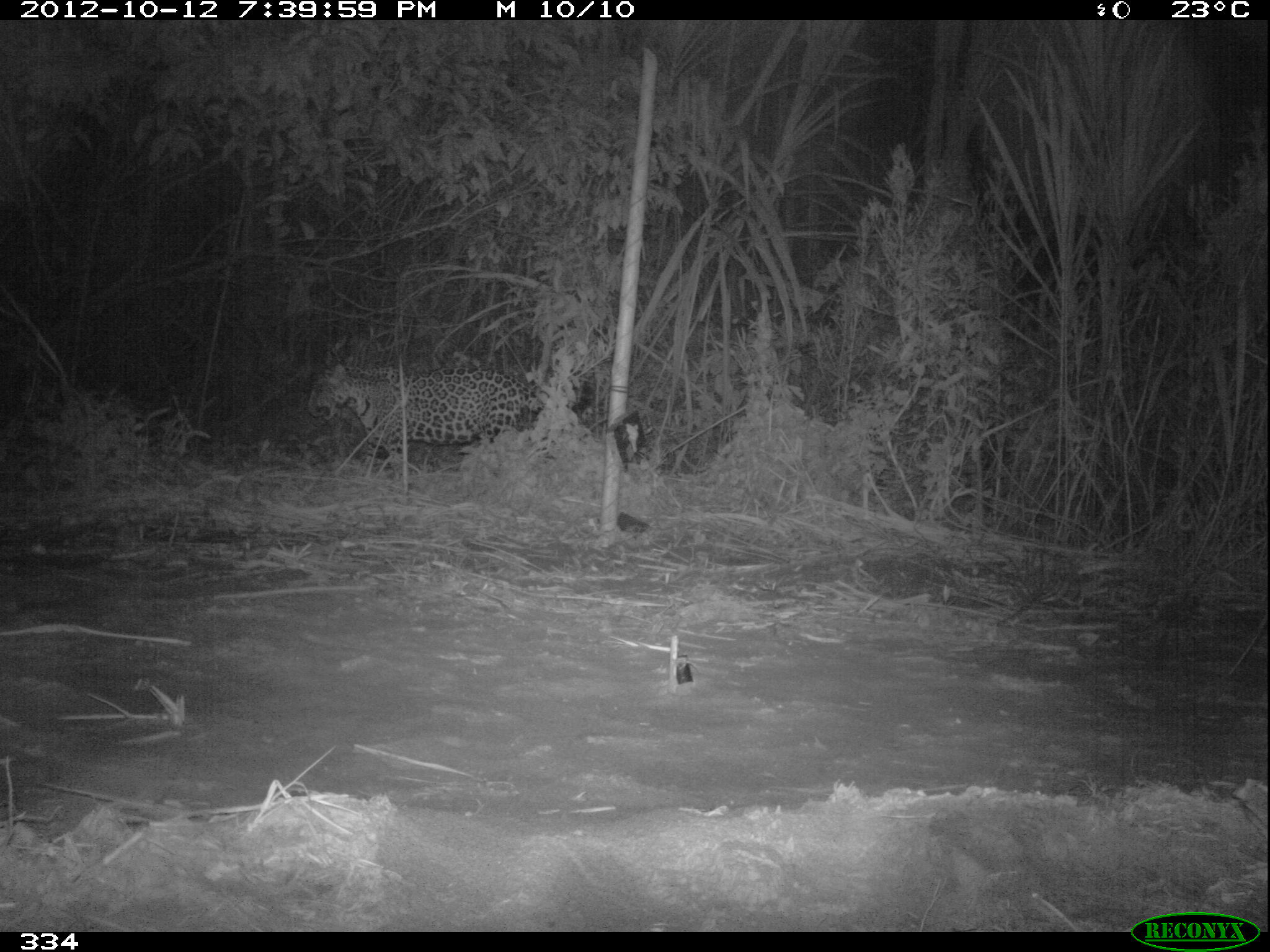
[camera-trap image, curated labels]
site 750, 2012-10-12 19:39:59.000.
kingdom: Animalia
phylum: Chordata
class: Mammalia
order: Carnivora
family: Felidae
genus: Panthera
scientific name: Panthera onca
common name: jaguar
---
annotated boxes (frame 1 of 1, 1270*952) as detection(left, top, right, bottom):
panthera onca: detection(309, 358, 593, 469)